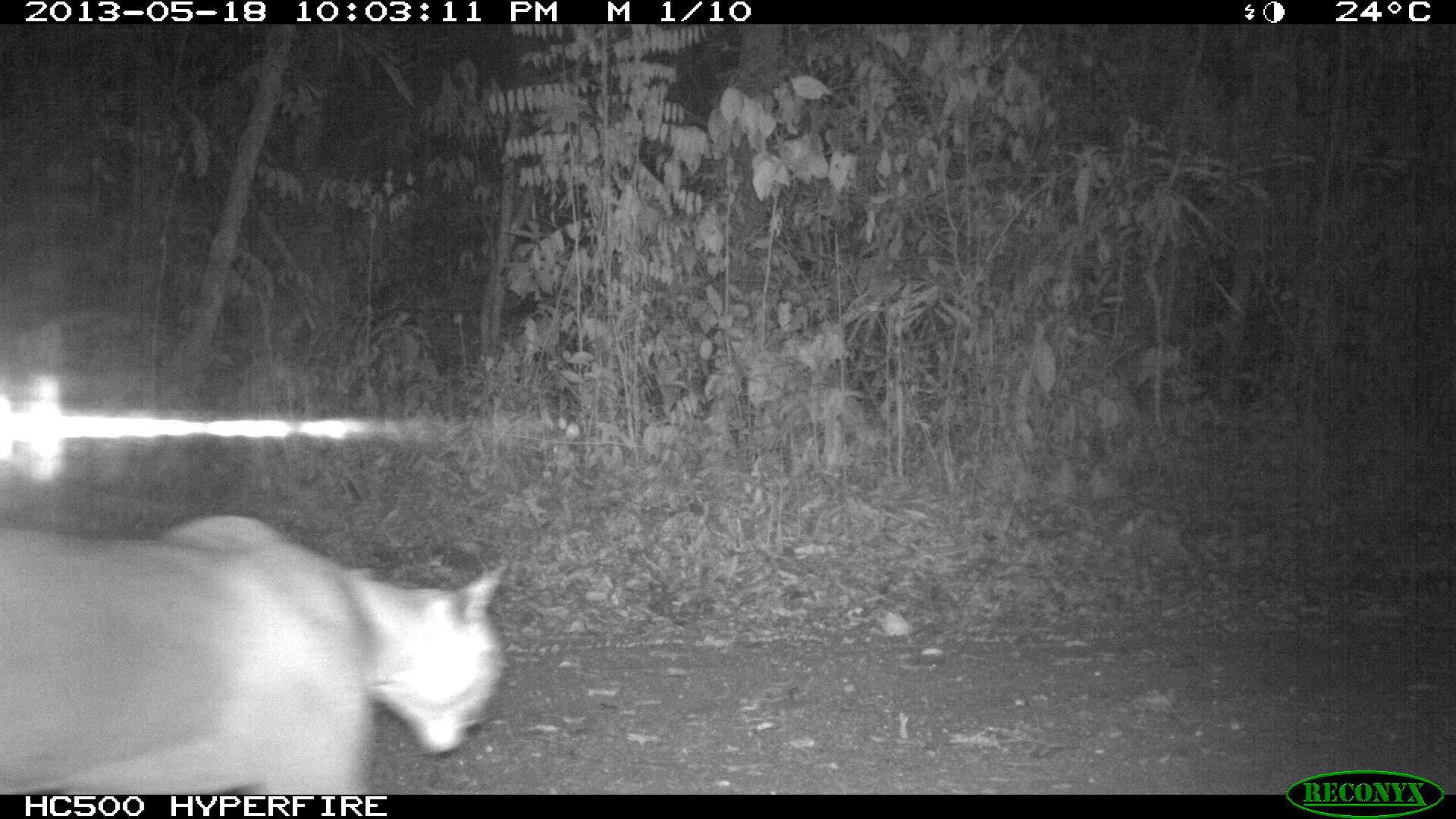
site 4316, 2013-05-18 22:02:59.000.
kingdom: Animalia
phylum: Chordata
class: Mammalia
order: Carnivora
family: Felidae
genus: Puma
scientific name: Puma concolor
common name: mountain lion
Puma concolor (mountain lion), count 1, sex male.